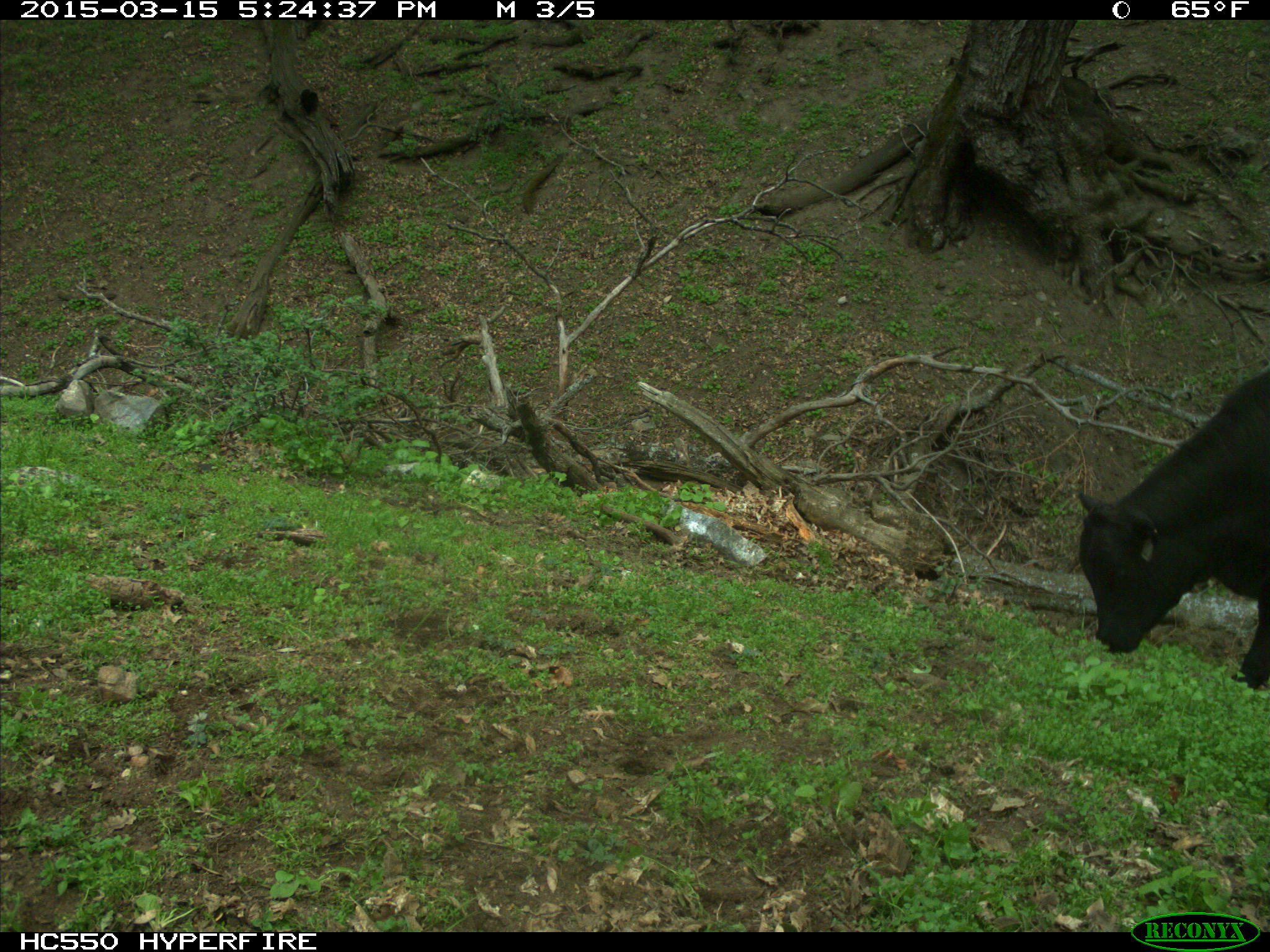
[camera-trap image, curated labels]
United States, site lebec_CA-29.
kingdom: Animalia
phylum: Chordata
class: Mammalia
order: Artiodactyla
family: Bovidae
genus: Bos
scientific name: Bos taurus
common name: domestic cow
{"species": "Bos taurus (domestic cow)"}